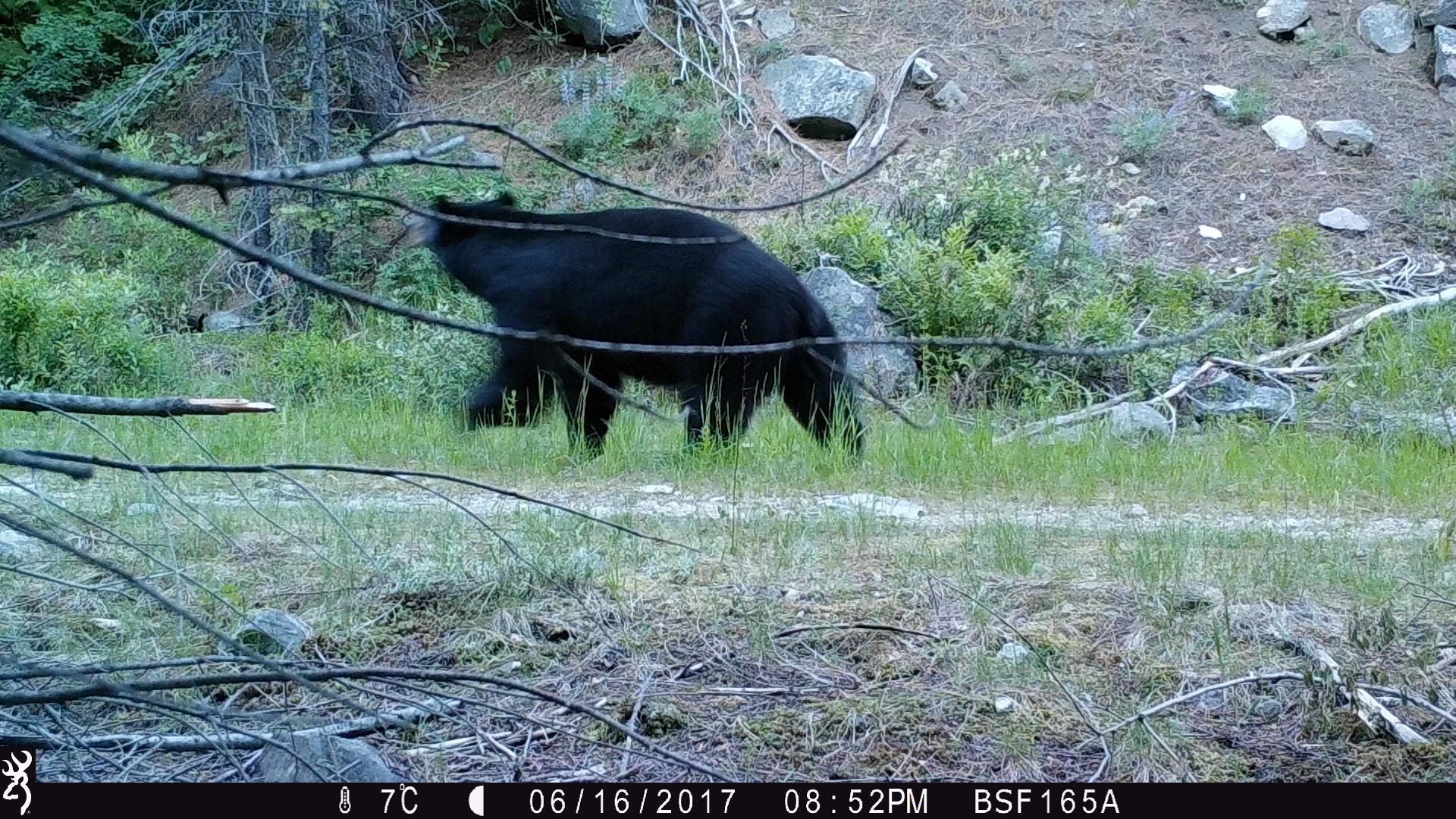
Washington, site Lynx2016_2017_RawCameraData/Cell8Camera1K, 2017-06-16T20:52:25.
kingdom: Animalia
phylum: Chordata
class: Mammalia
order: Carnivora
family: Ursidae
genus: Ursus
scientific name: Ursus americanus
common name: american black bear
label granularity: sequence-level